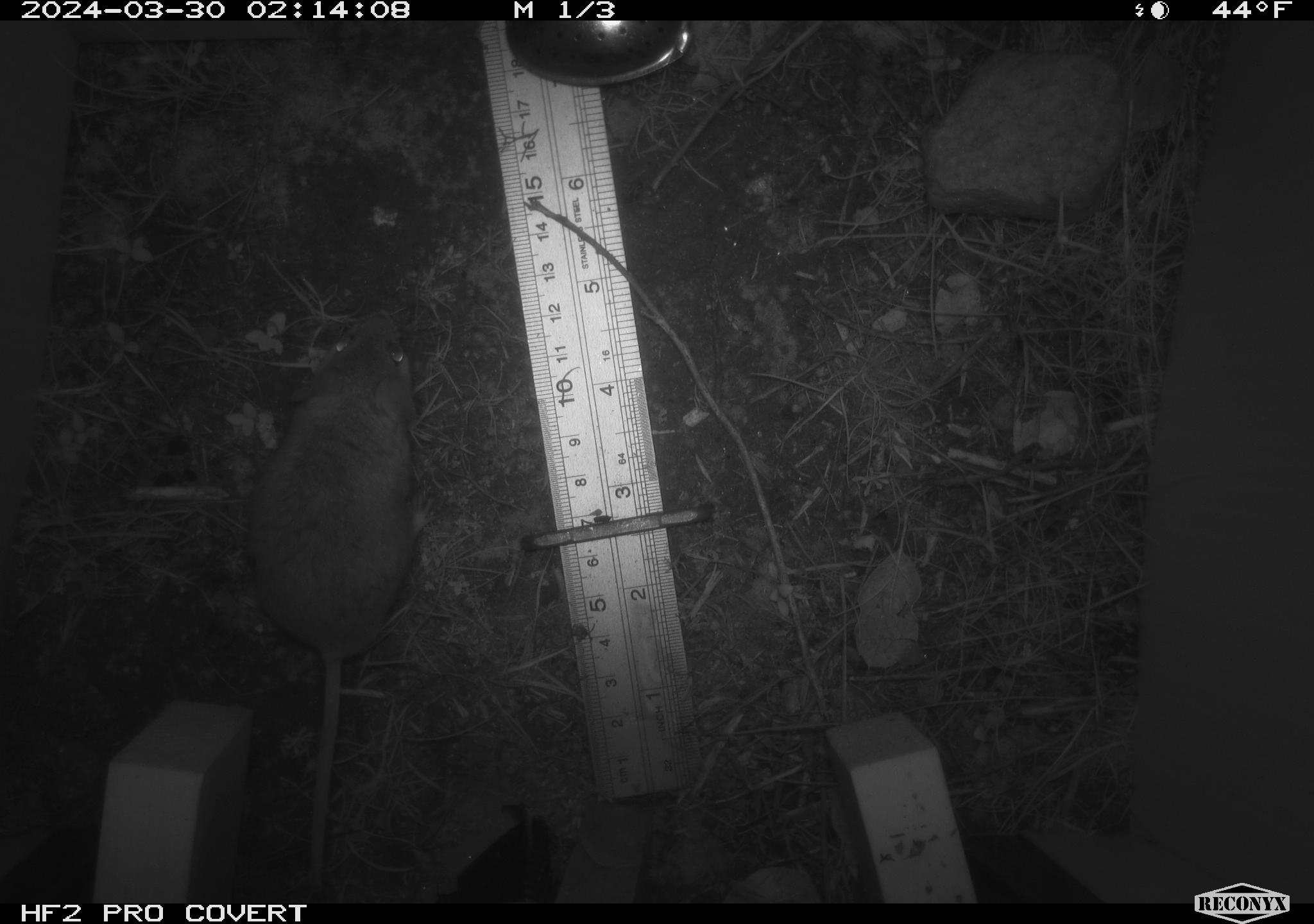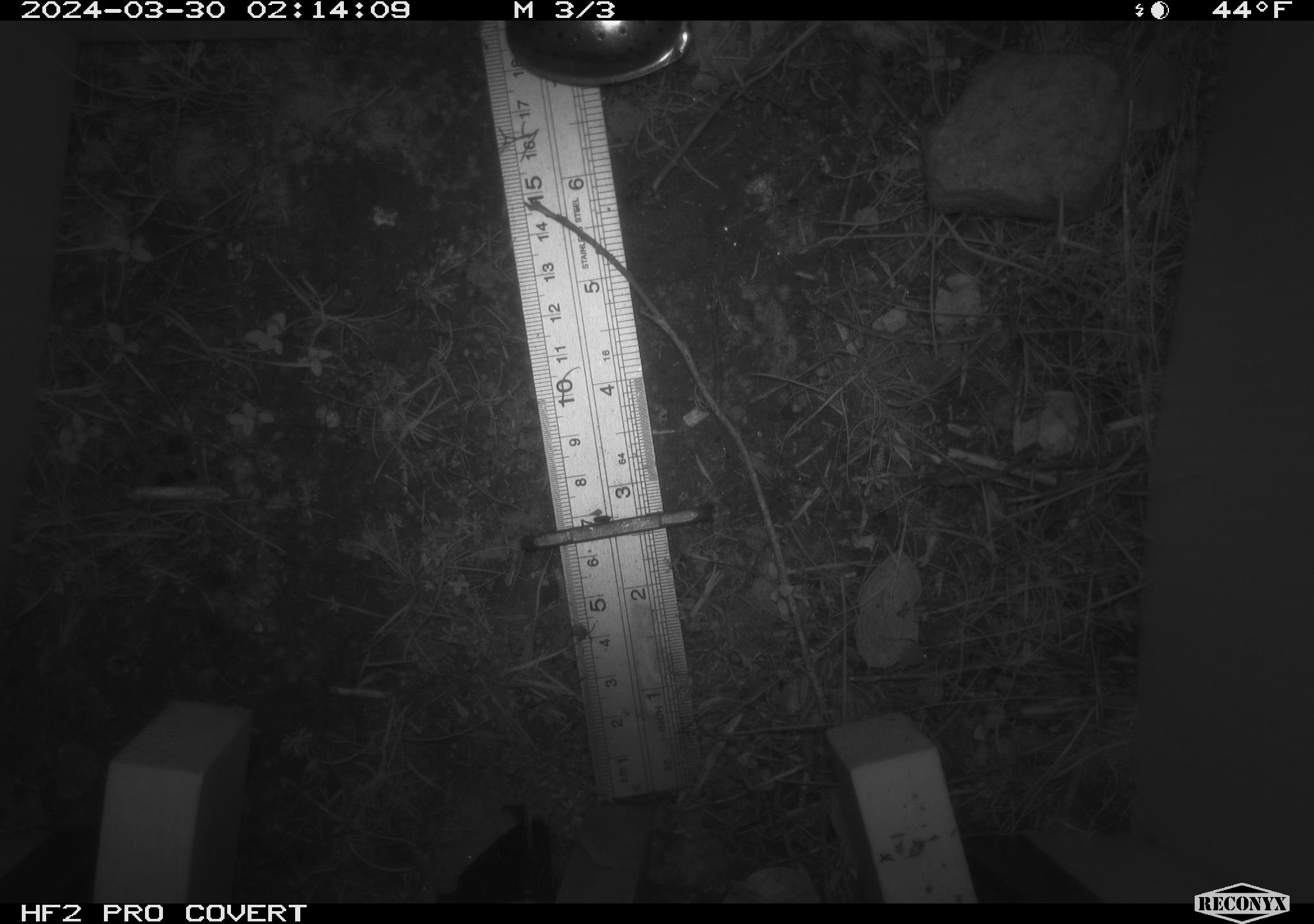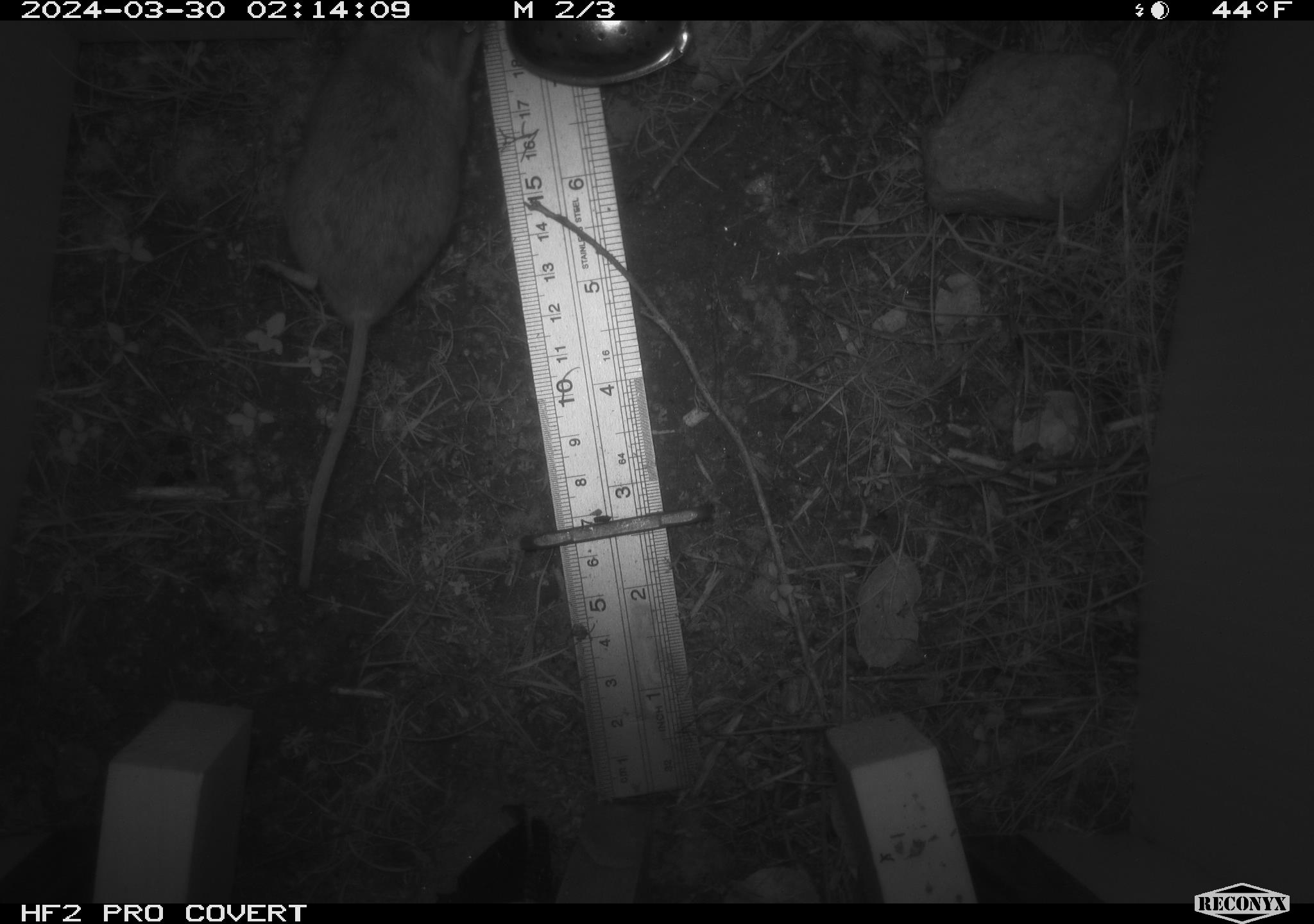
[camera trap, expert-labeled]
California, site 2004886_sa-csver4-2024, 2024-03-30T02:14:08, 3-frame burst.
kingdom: Animalia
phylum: Chordata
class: Mammalia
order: Rodentia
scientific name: Rodentia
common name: mouse species